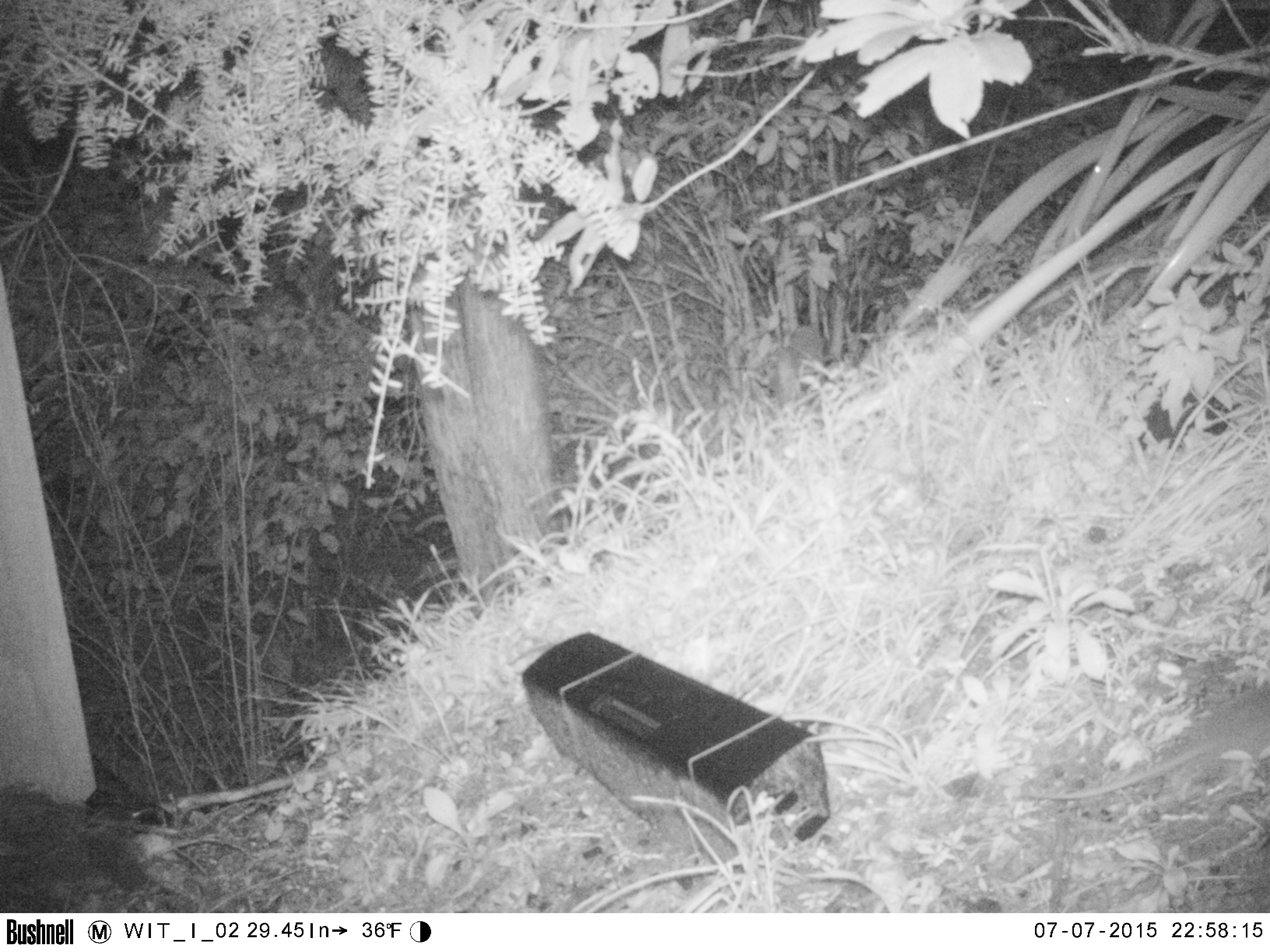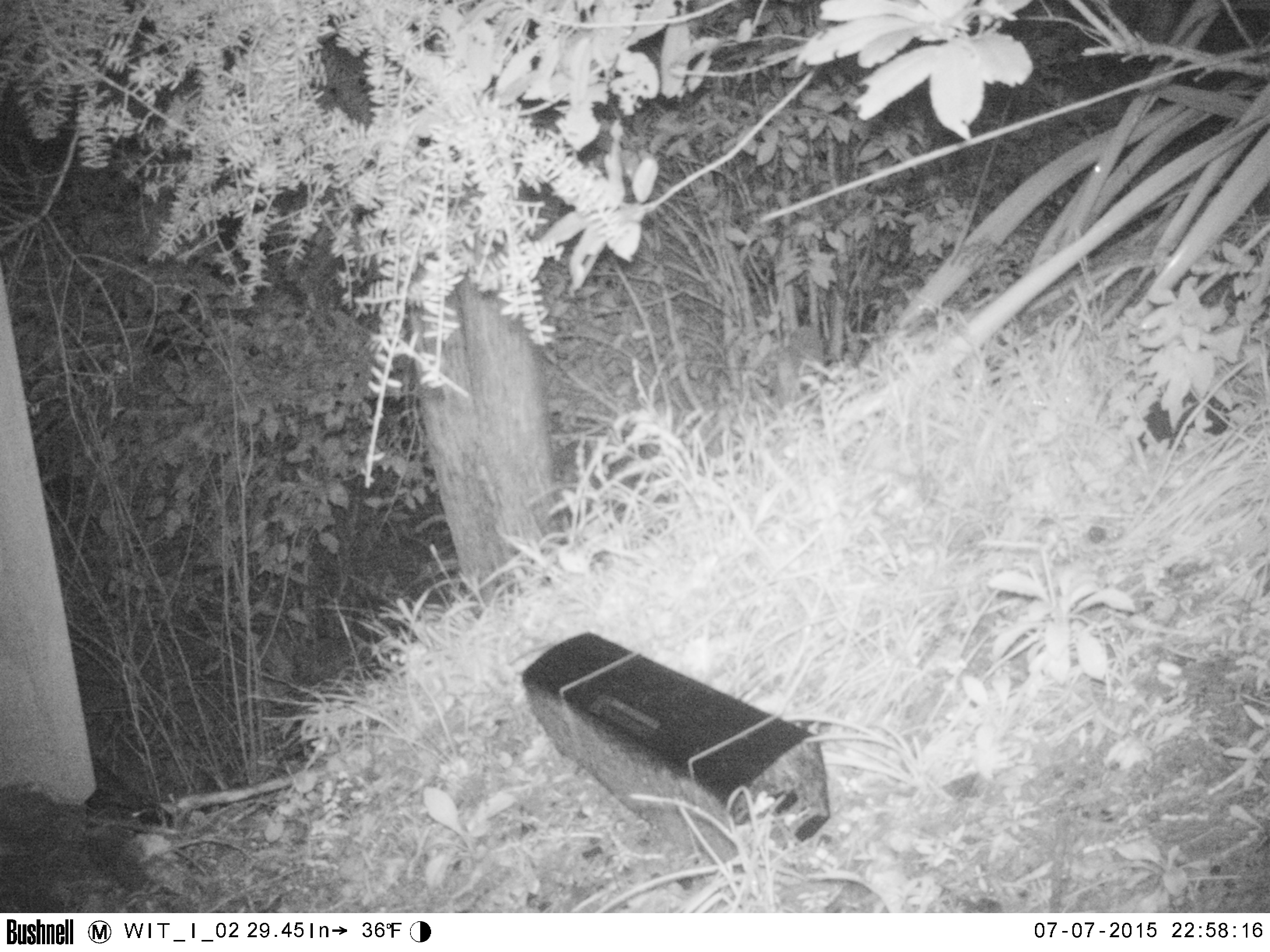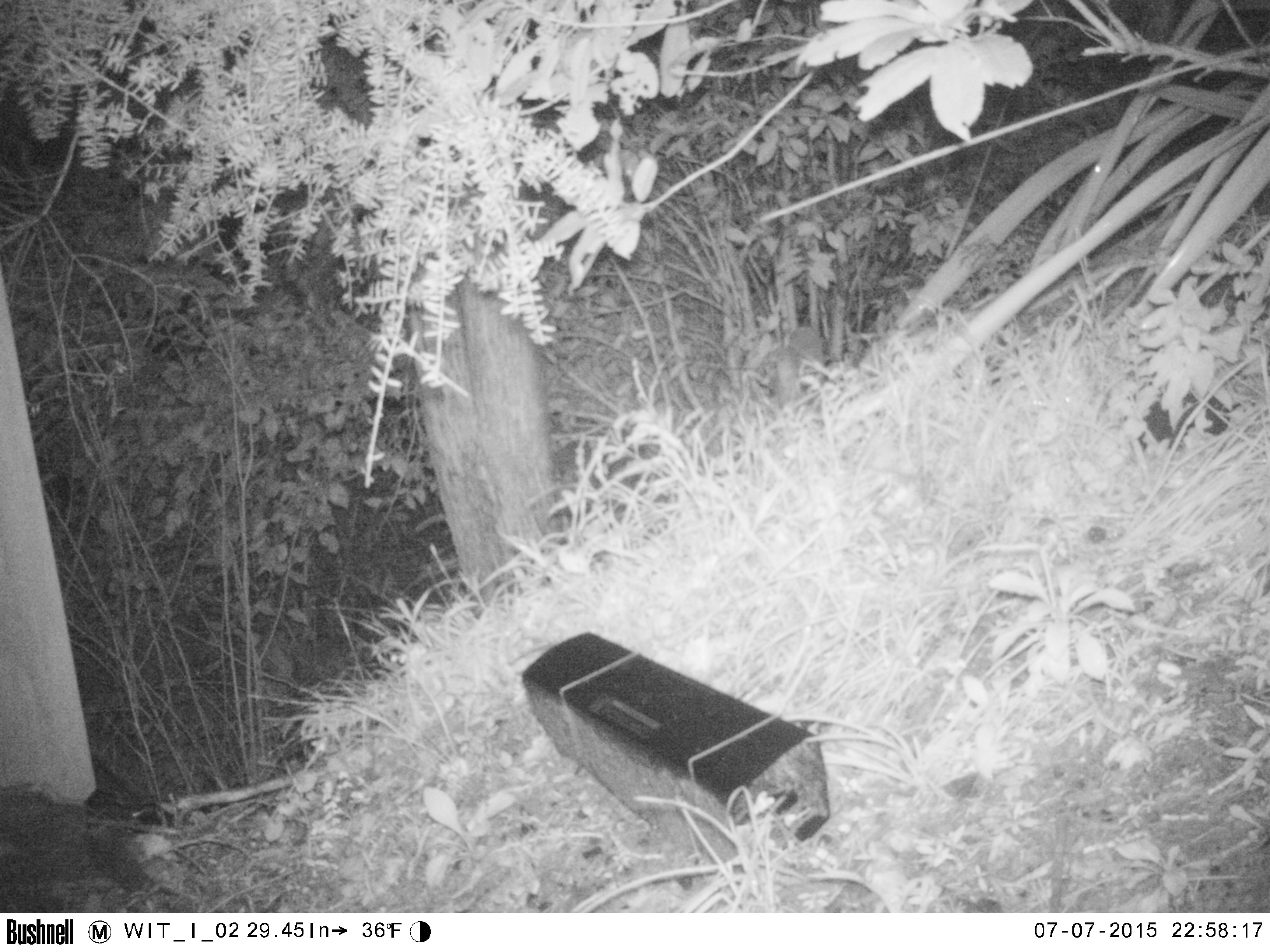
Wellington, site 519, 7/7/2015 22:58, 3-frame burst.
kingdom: Animalia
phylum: Chordata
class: Mammalia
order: Rodentia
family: Muridae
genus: Rattus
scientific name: Rattus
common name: rat